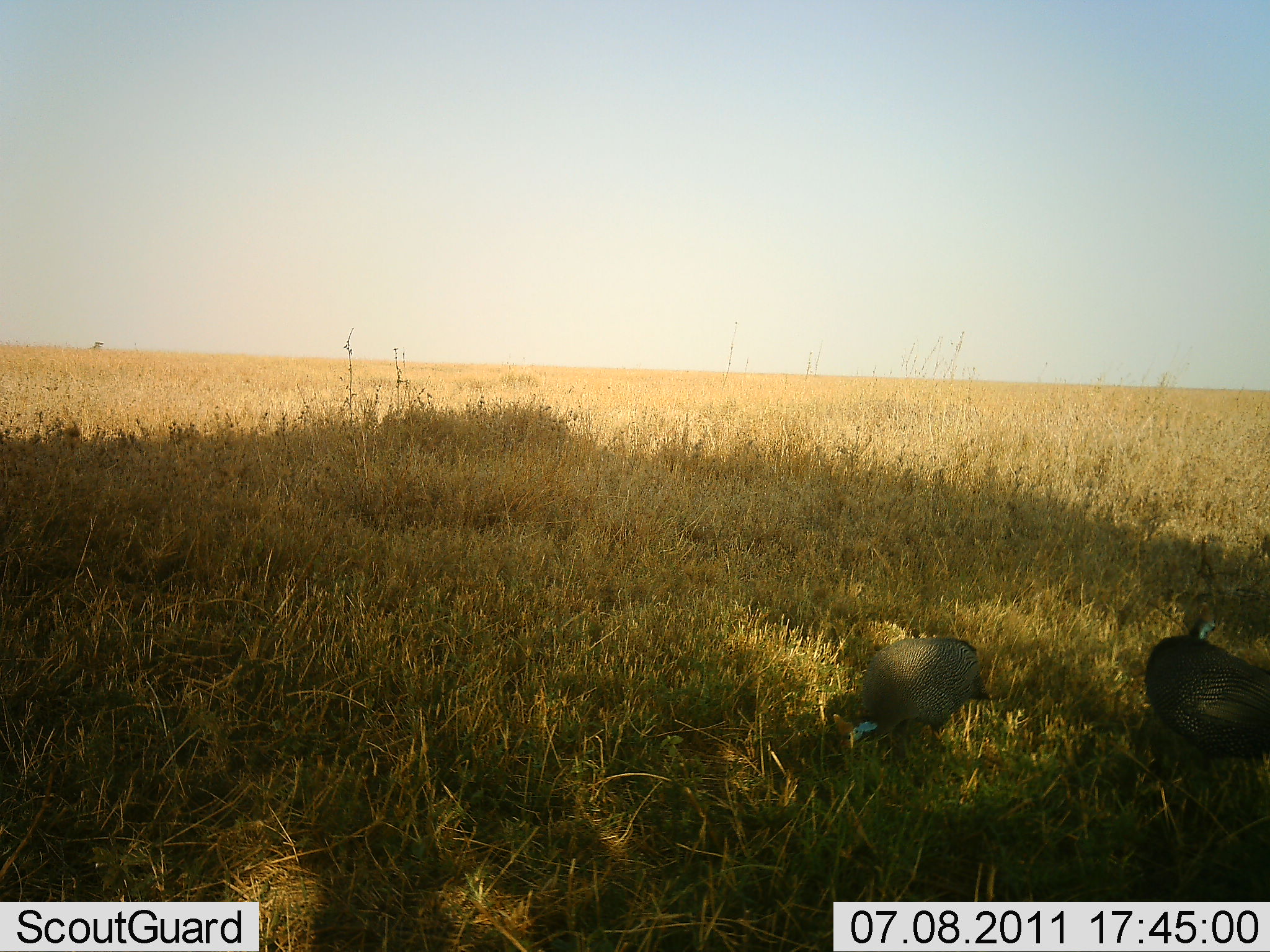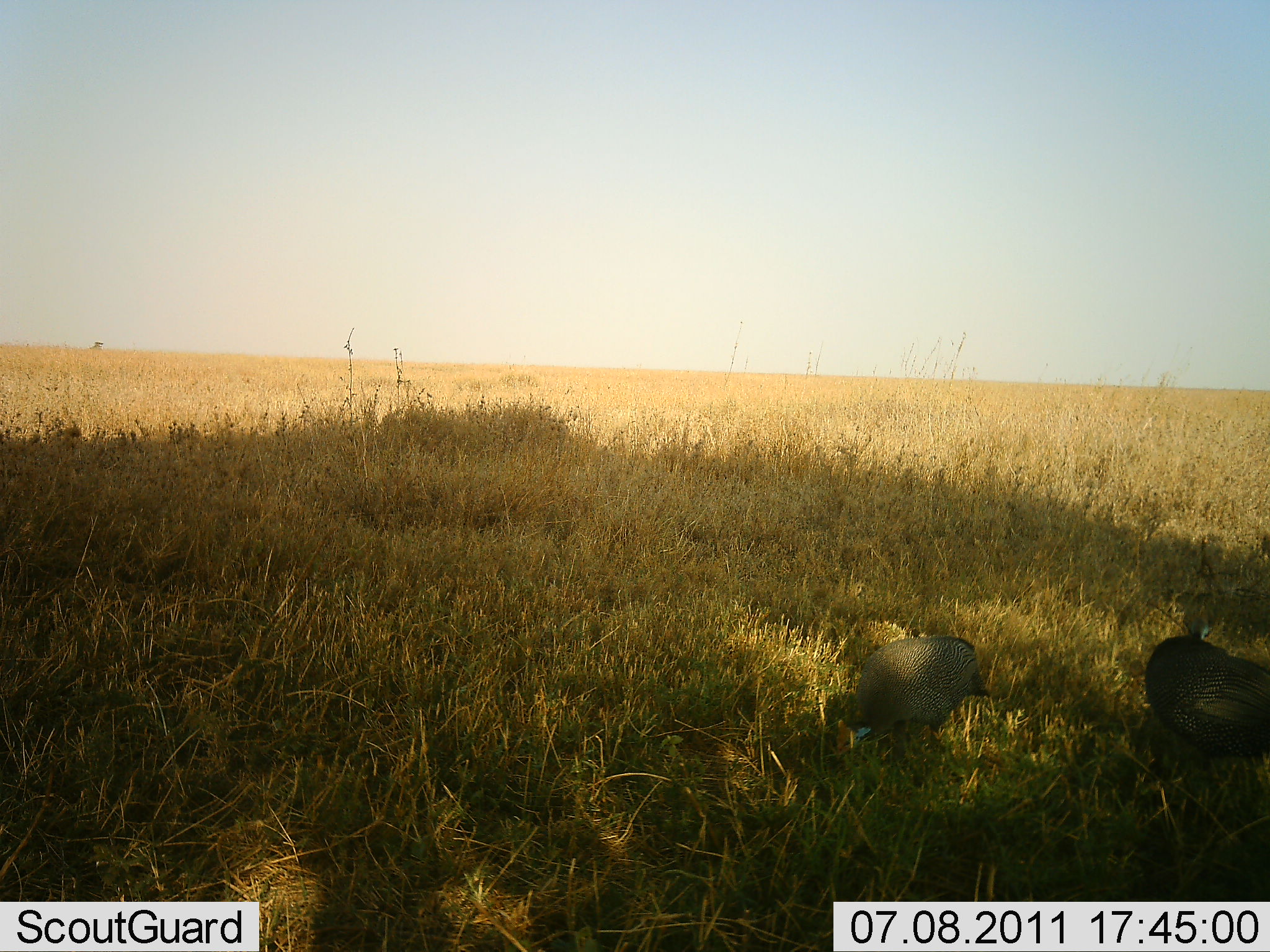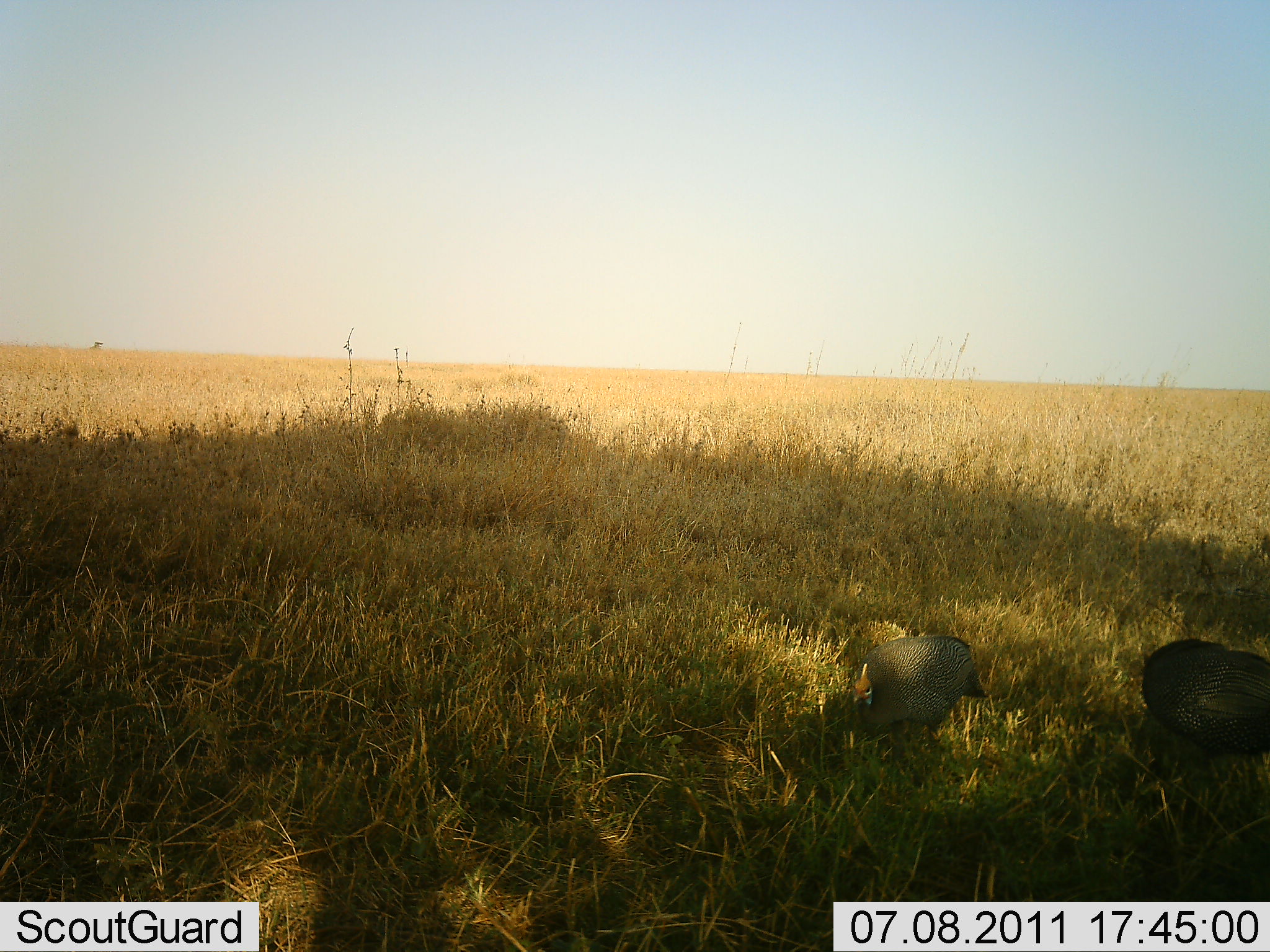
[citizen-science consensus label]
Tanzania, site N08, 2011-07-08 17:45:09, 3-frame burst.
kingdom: Animalia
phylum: Chordata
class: Aves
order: Galliformes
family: Numididae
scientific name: Numididae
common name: guinea fowl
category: guineafowl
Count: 2.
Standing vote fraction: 20%.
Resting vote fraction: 0%.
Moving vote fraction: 10%.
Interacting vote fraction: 0%.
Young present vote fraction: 0%.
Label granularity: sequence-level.